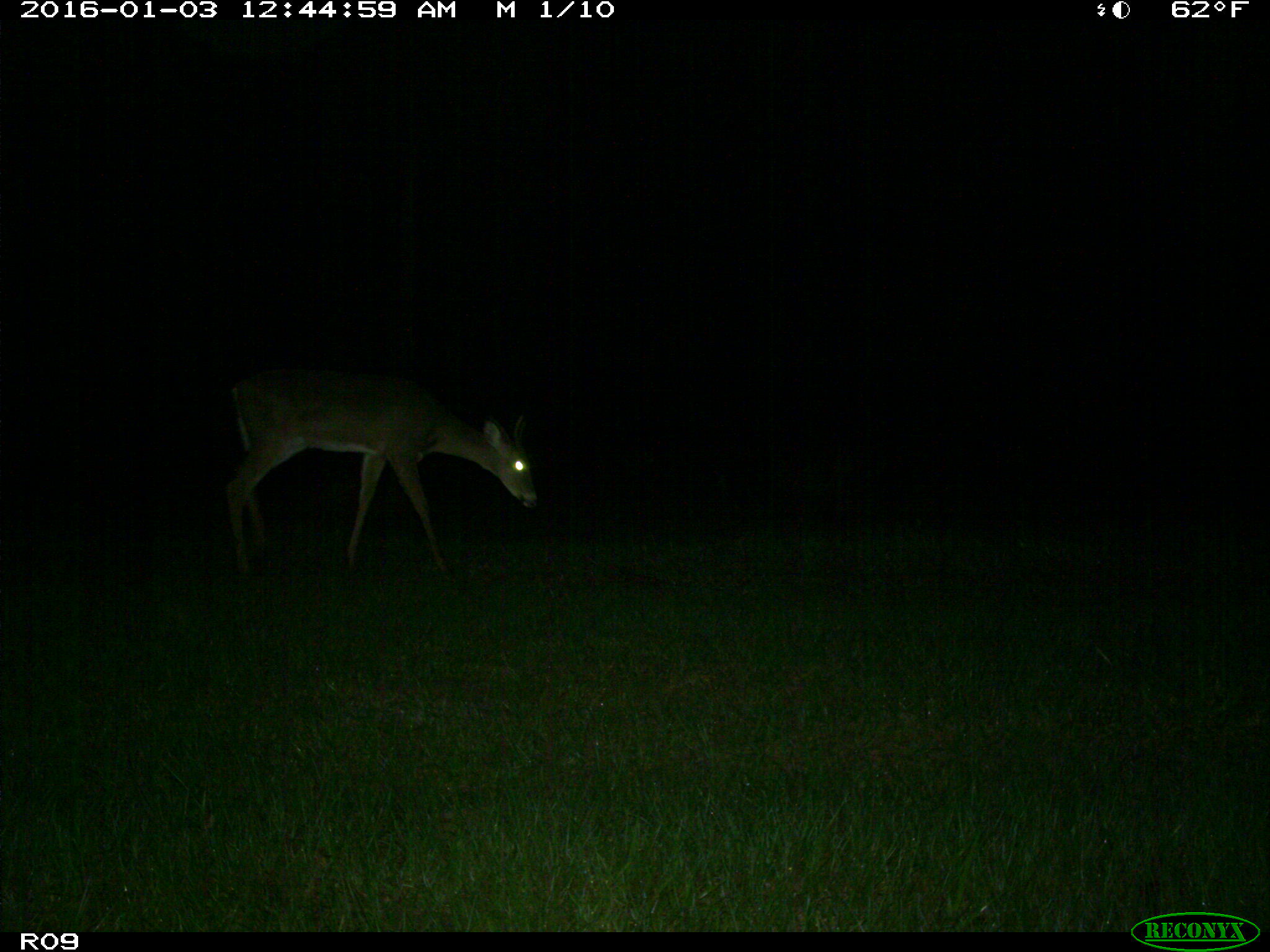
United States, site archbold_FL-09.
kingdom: Animalia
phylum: Chordata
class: Mammalia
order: Artiodactyla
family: Cervidae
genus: Odocoileus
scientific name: Odocoileus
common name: deer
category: unidentified deer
Unidentified deer (deer) (Odocoileus).